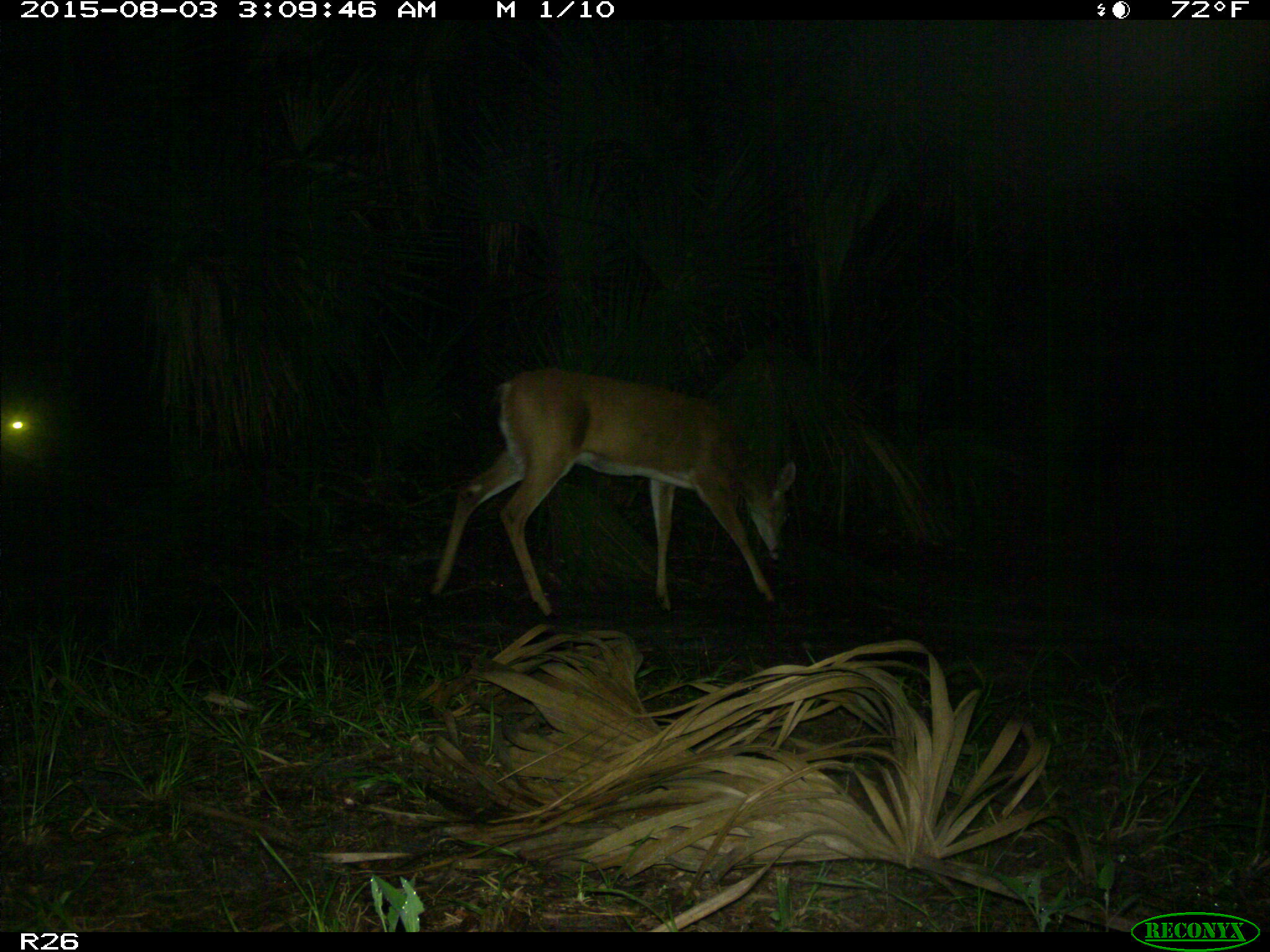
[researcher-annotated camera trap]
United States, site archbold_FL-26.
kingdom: Animalia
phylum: Chordata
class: Mammalia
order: Artiodactyla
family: Cervidae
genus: Odocoileus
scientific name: Odocoileus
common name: deer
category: unidentified deer